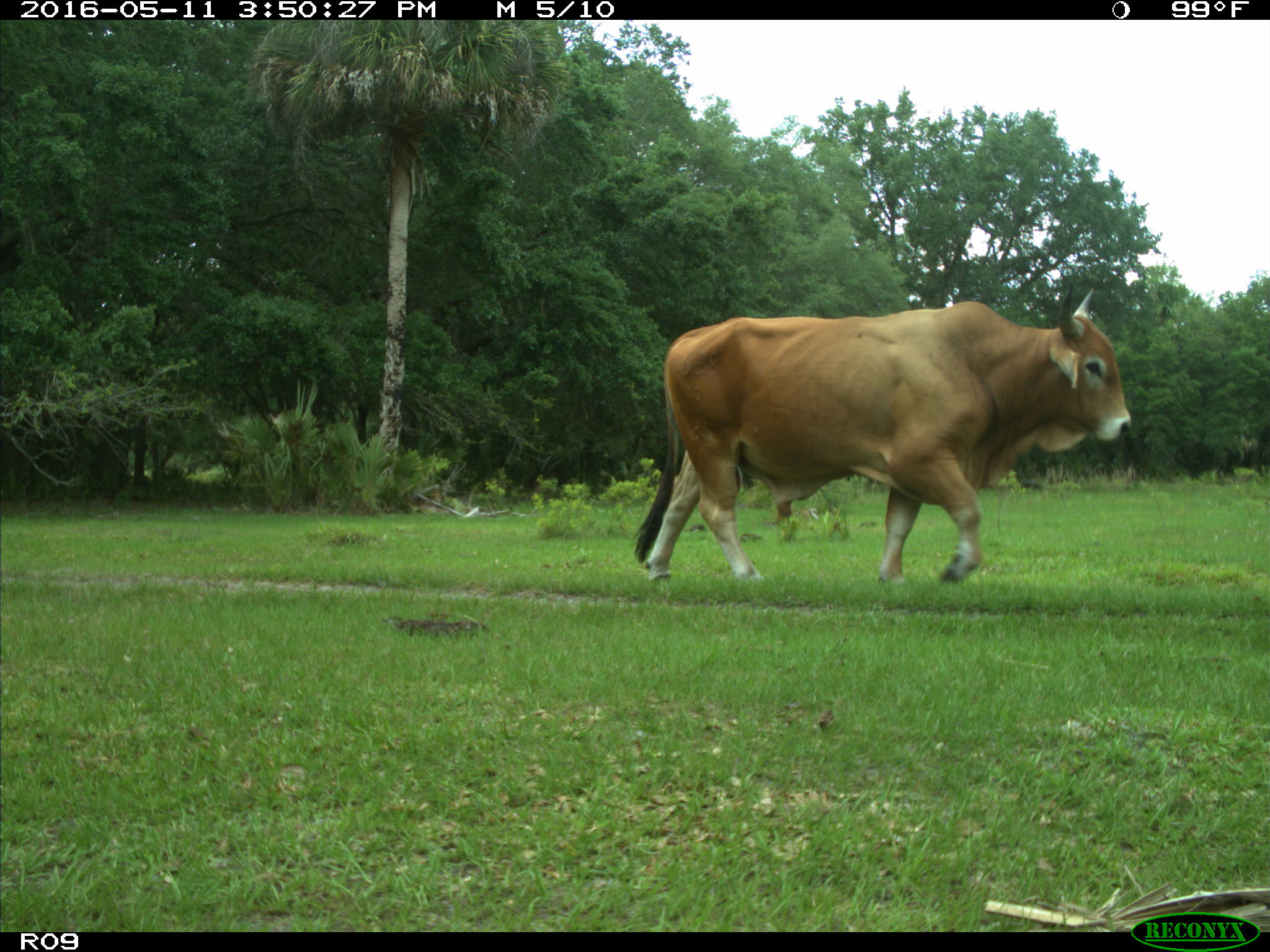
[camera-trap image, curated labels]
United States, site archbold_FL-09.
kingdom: Animalia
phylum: Chordata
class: Mammalia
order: Artiodactyla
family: Bovidae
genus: Bos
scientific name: Bos taurus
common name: domestic cow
Bos taurus (domestic cow).